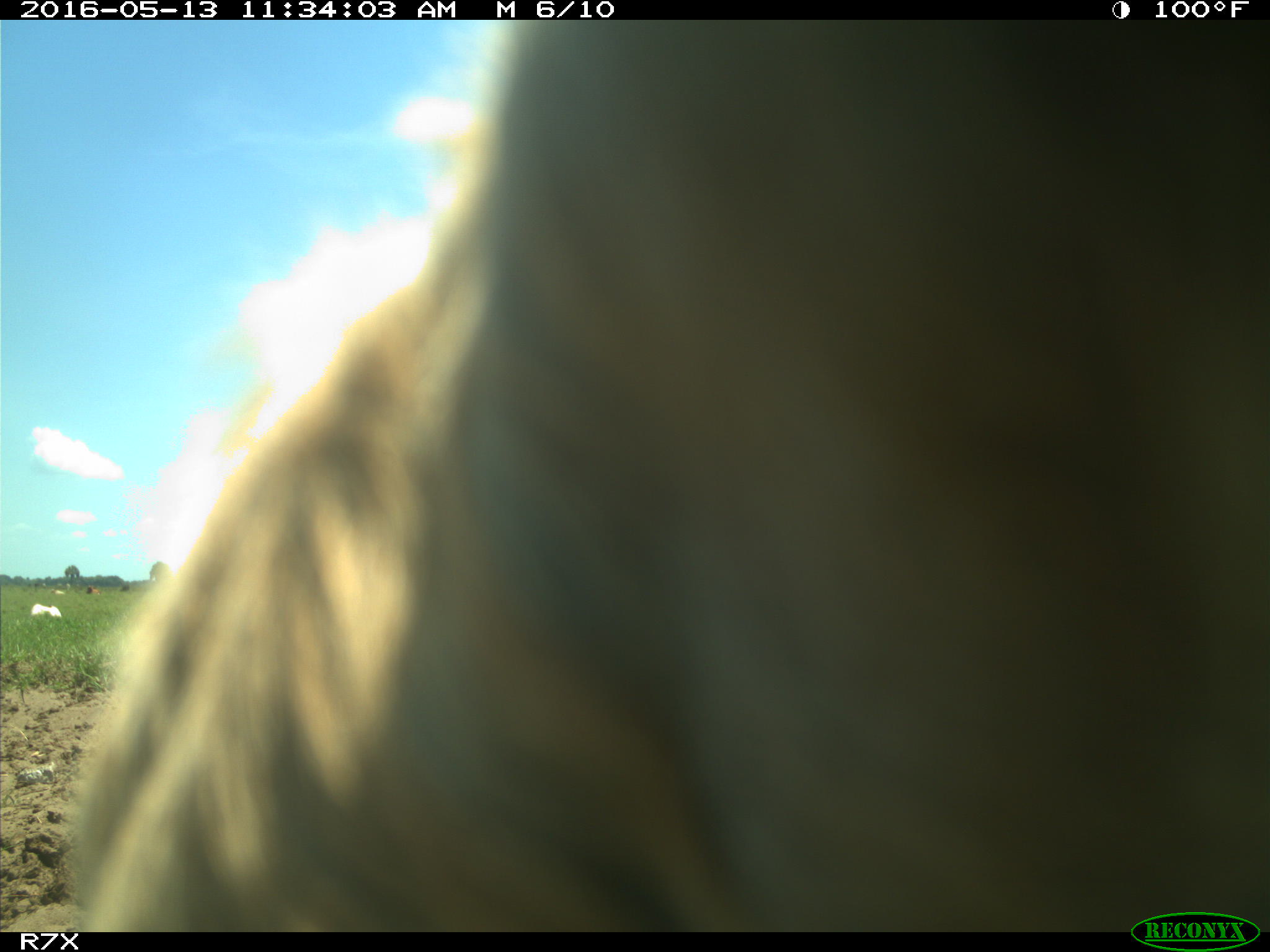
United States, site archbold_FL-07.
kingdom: Animalia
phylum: Chordata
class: Mammalia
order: Artiodactyla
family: Bovidae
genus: Bos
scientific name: Bos taurus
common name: domestic cow